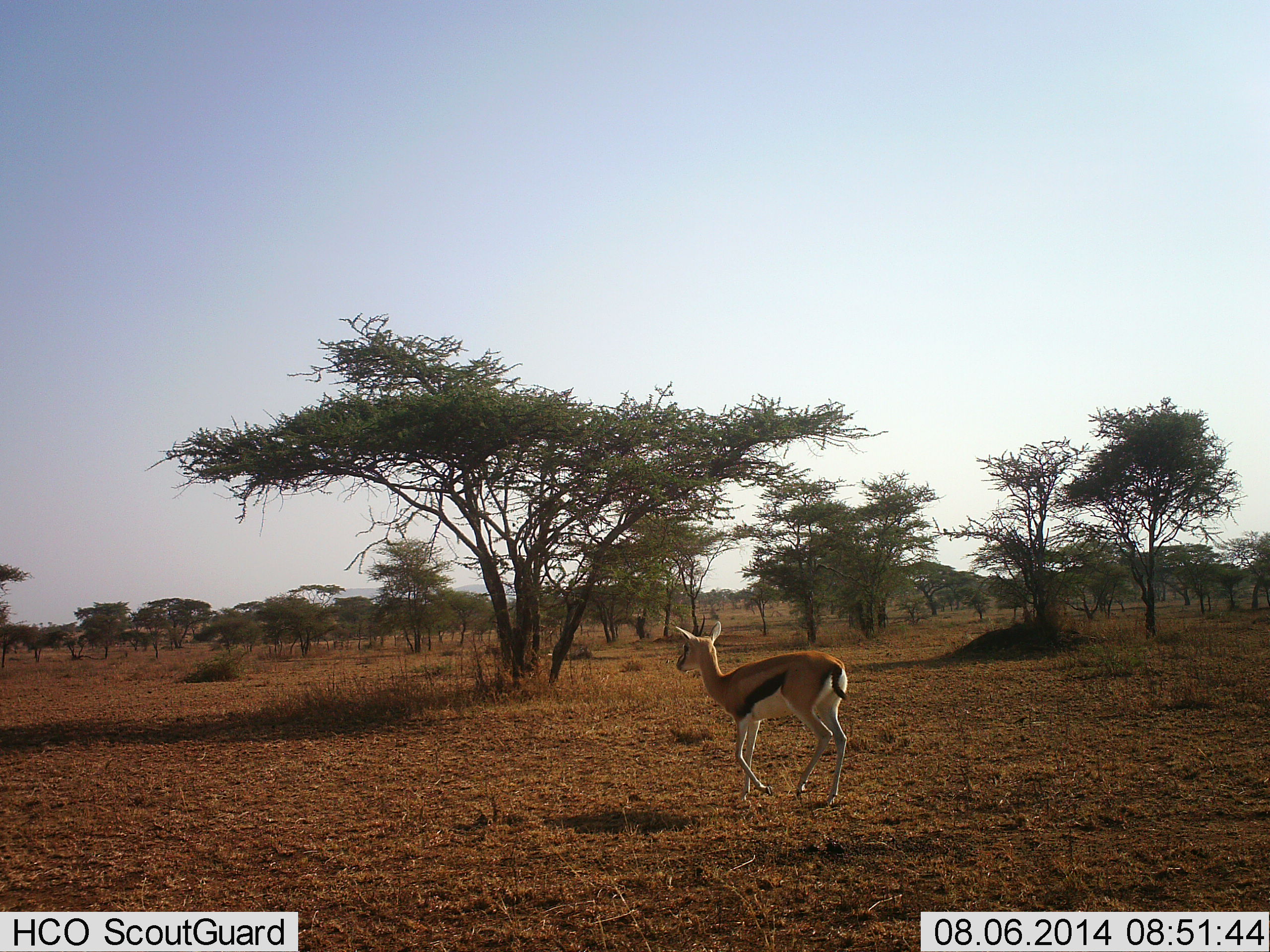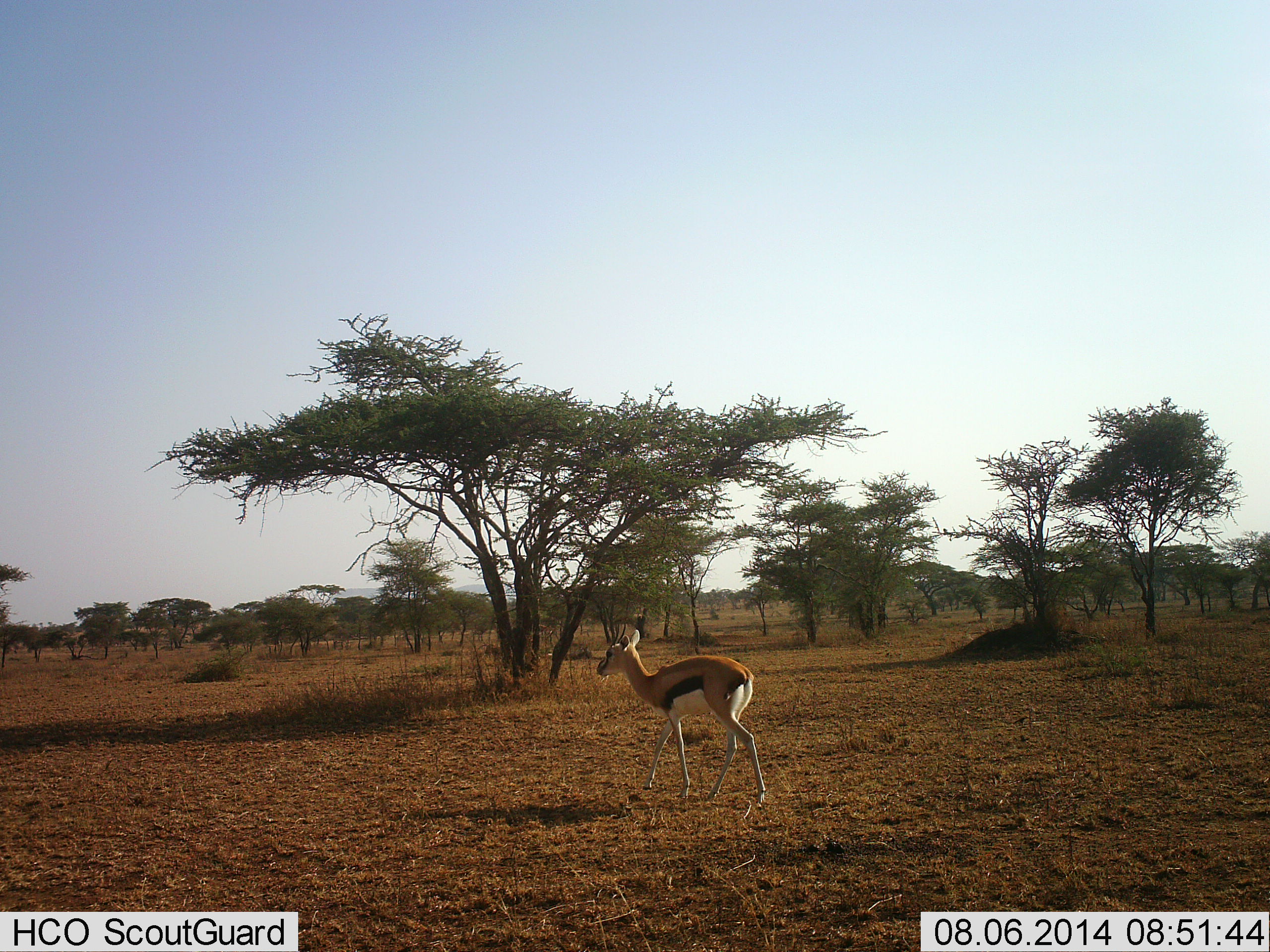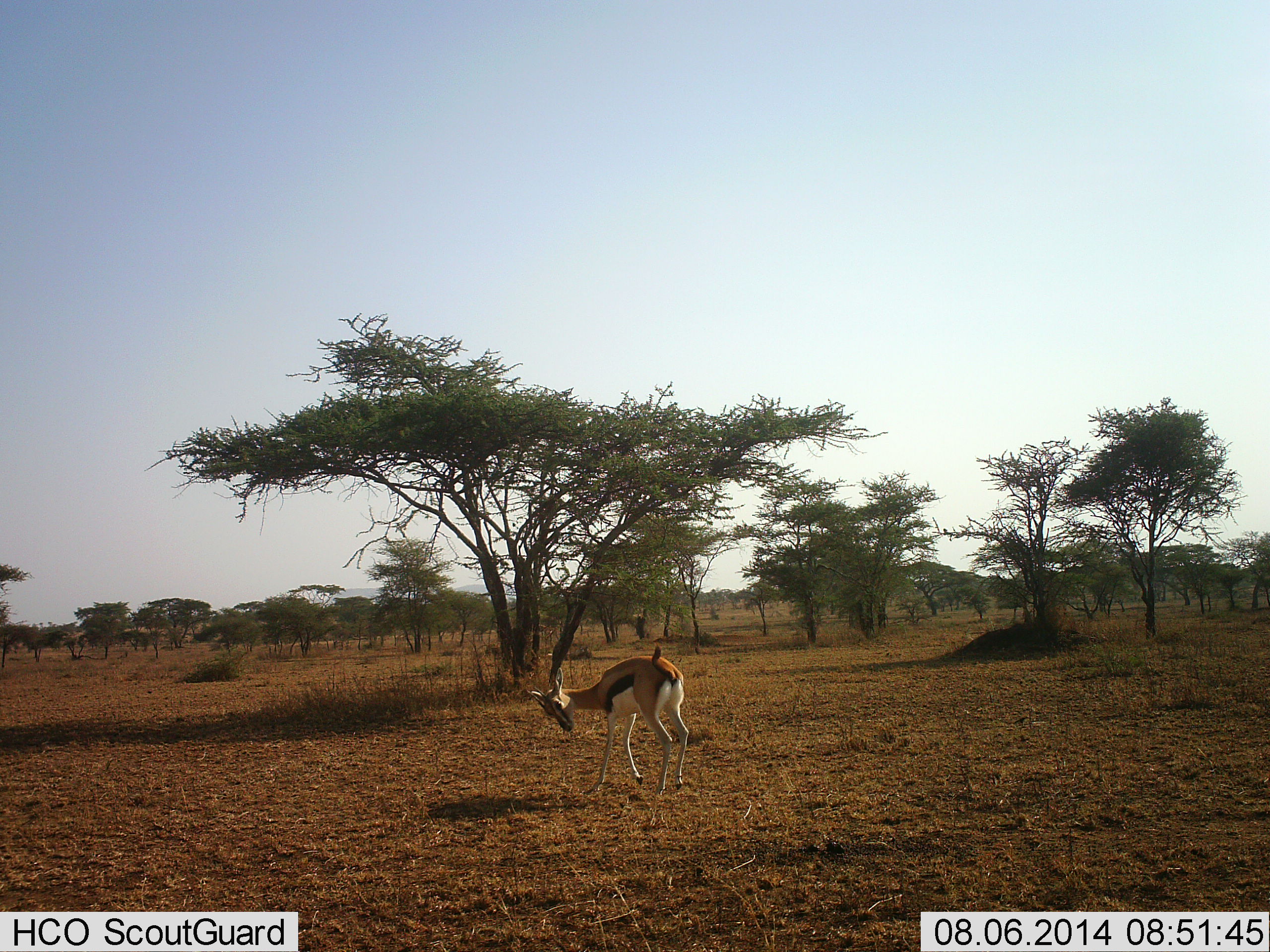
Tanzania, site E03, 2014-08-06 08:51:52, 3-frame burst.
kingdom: Animalia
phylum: Chordata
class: Mammalia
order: Artiodactyla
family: Bovidae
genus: Eudorcas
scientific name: Eudorcas thomsonii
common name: thomson's gazelle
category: gazellethomsons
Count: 1.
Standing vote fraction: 0%.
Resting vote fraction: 0%.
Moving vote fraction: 100%.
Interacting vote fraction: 0%.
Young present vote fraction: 10%.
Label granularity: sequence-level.